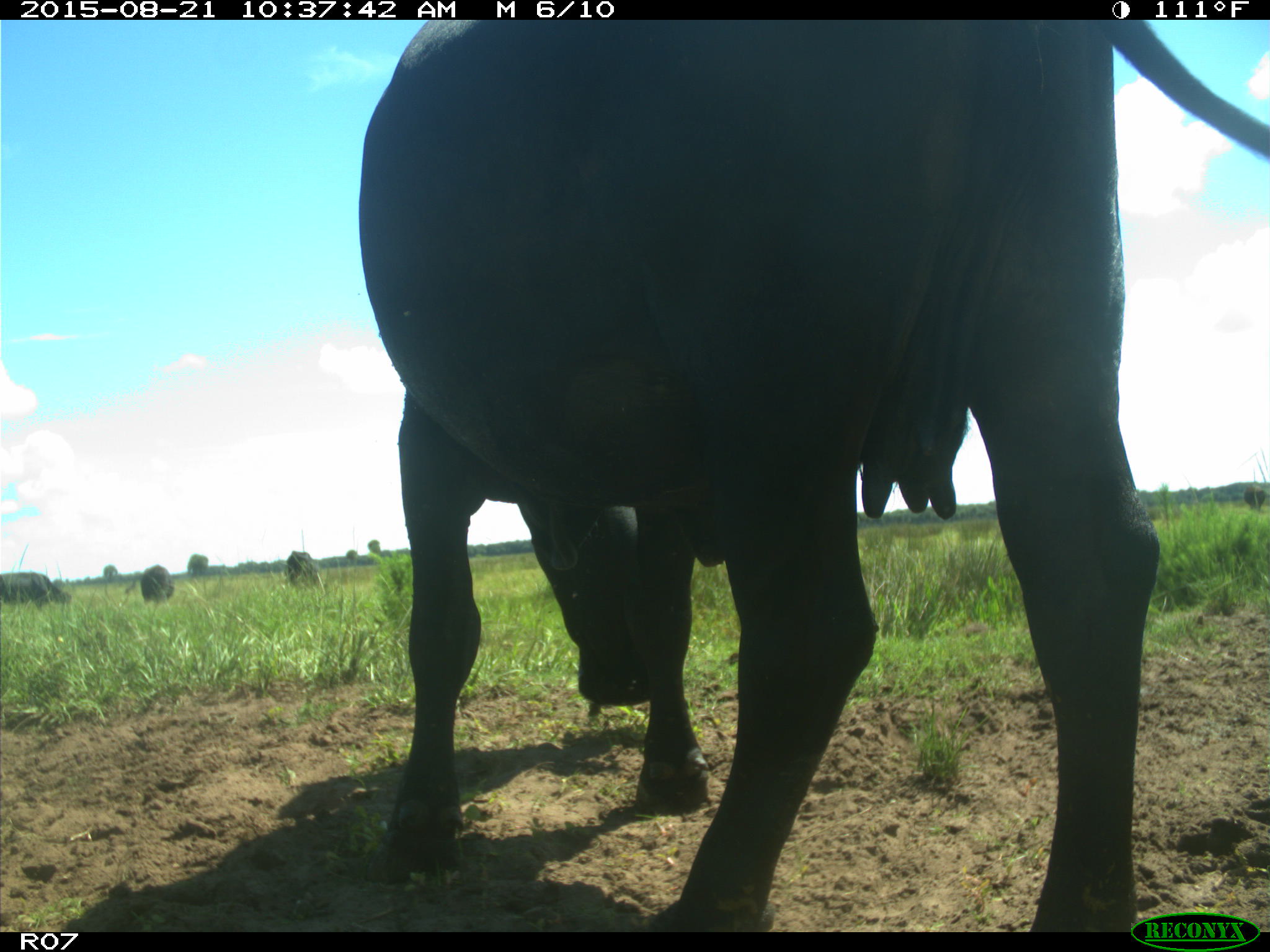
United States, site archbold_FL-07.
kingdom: Animalia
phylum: Chordata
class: Mammalia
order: Artiodactyla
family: Bovidae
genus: Bos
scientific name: Bos taurus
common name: domestic cow